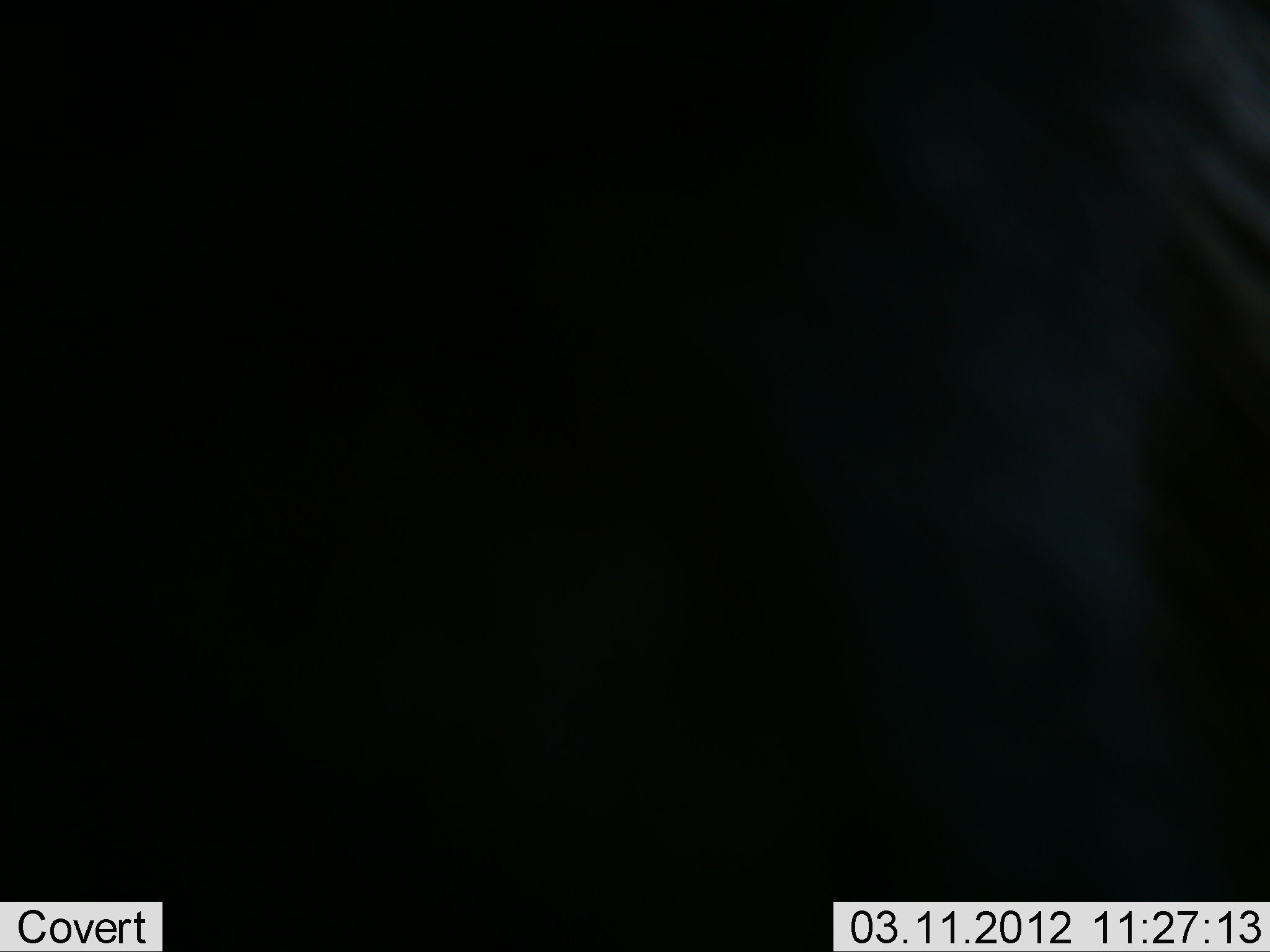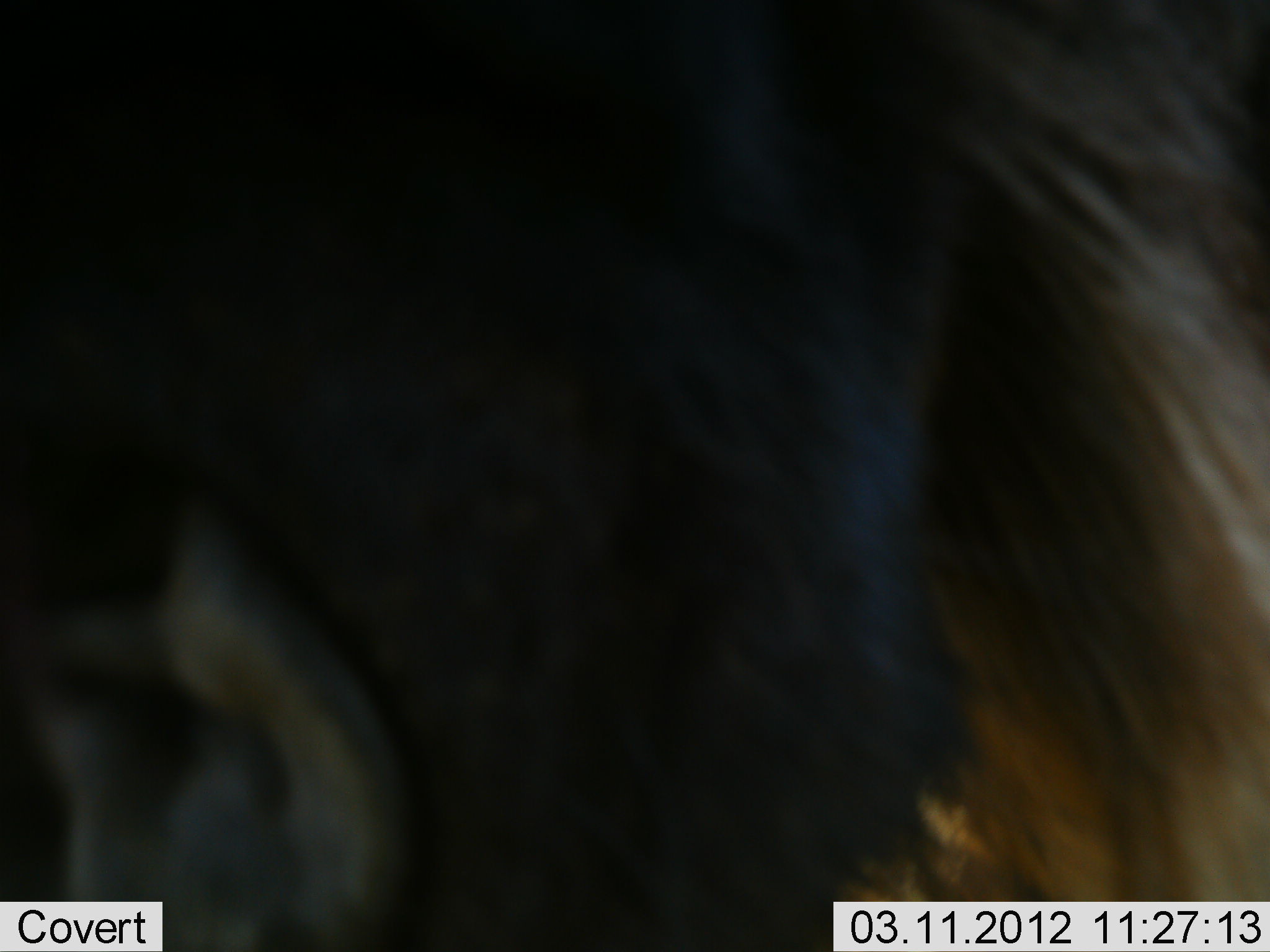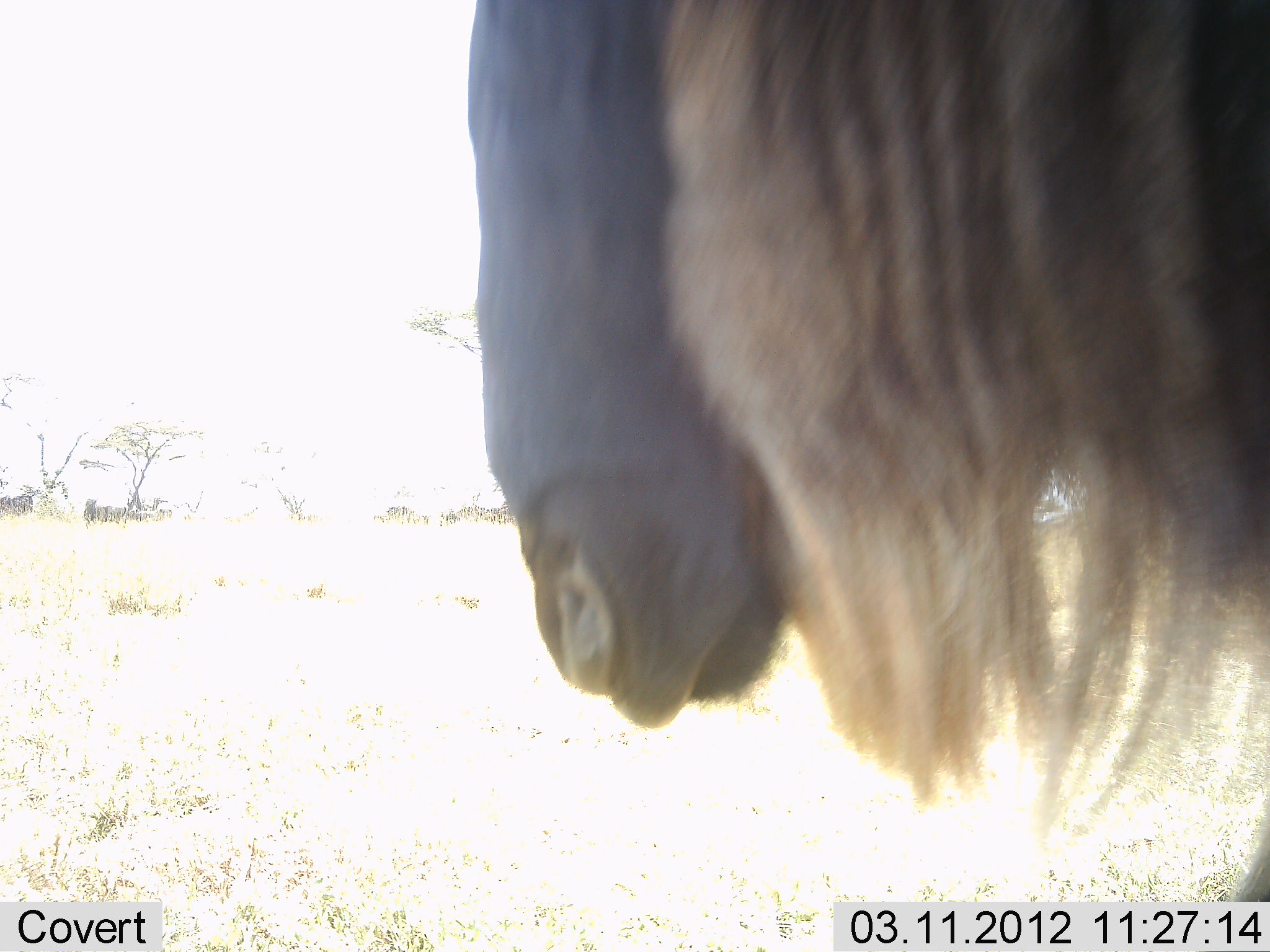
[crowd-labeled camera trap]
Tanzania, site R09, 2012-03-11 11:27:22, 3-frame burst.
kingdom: Animalia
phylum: Chordata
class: Mammalia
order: Artiodactyla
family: Bovidae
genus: Connochaetes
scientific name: Connochaetes taurinus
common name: blue wildebeest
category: wildebeest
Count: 1.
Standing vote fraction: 73%.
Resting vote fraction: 0%.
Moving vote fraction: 27%.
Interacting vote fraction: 0%.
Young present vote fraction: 0%.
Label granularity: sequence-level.